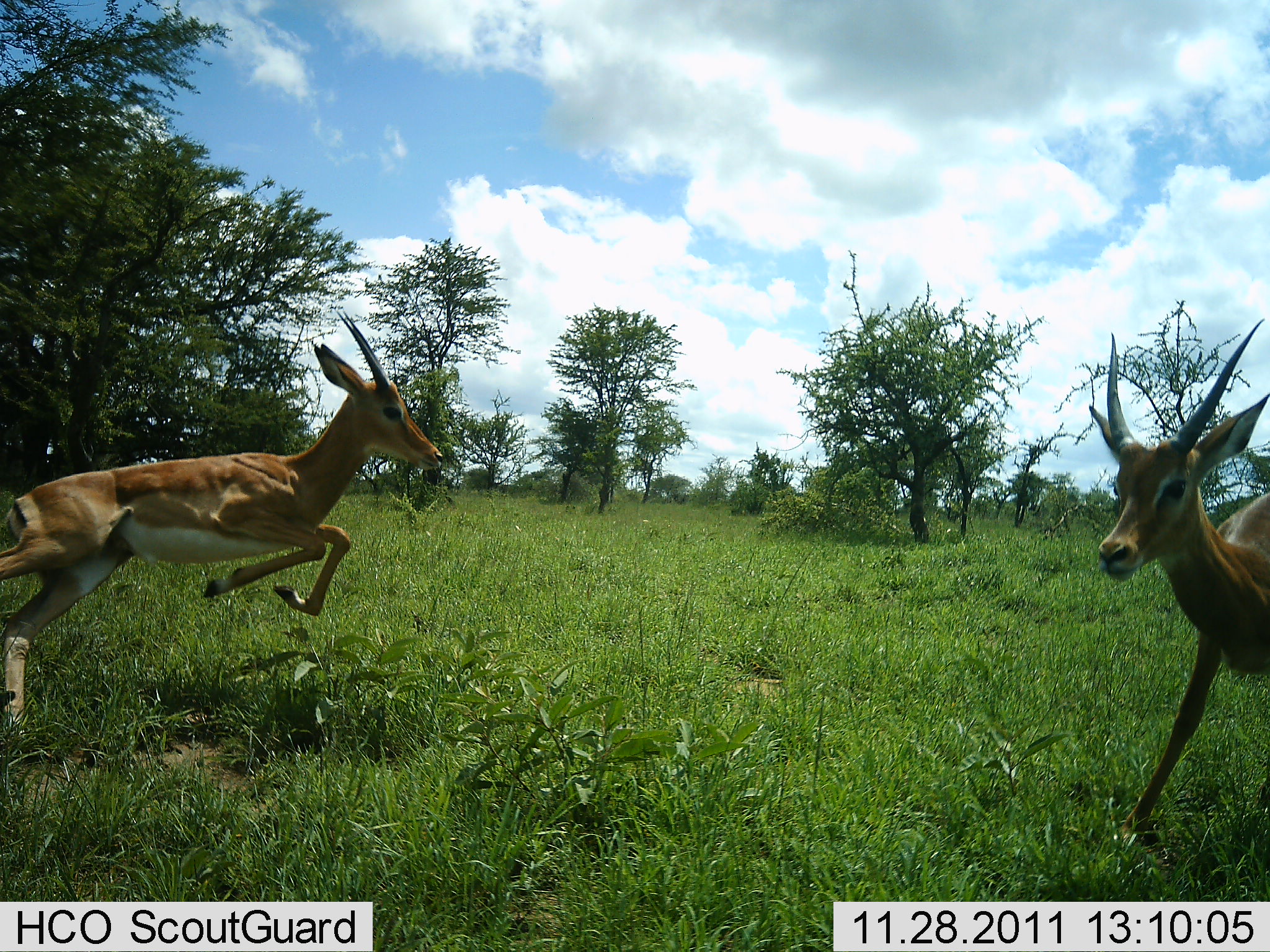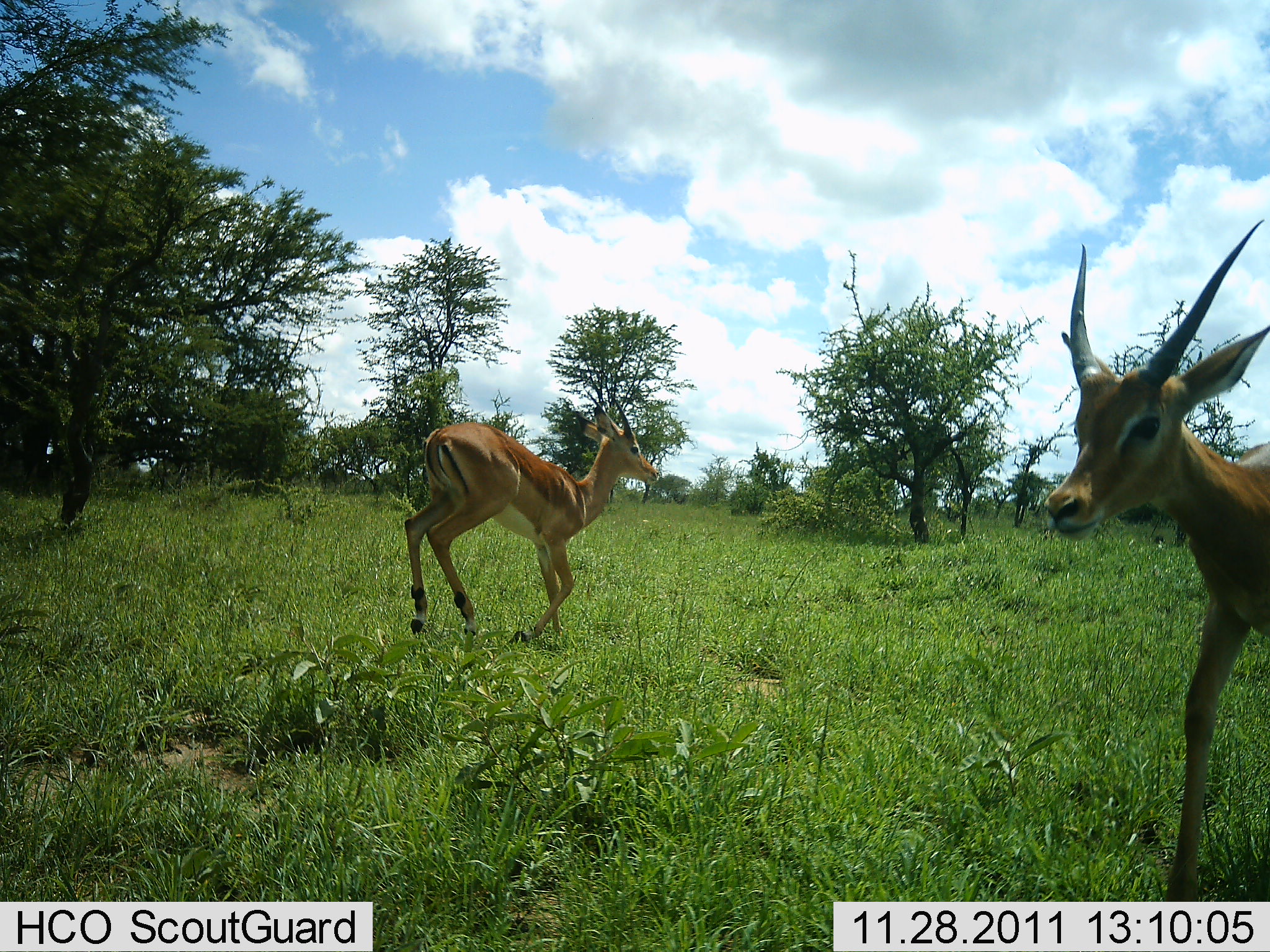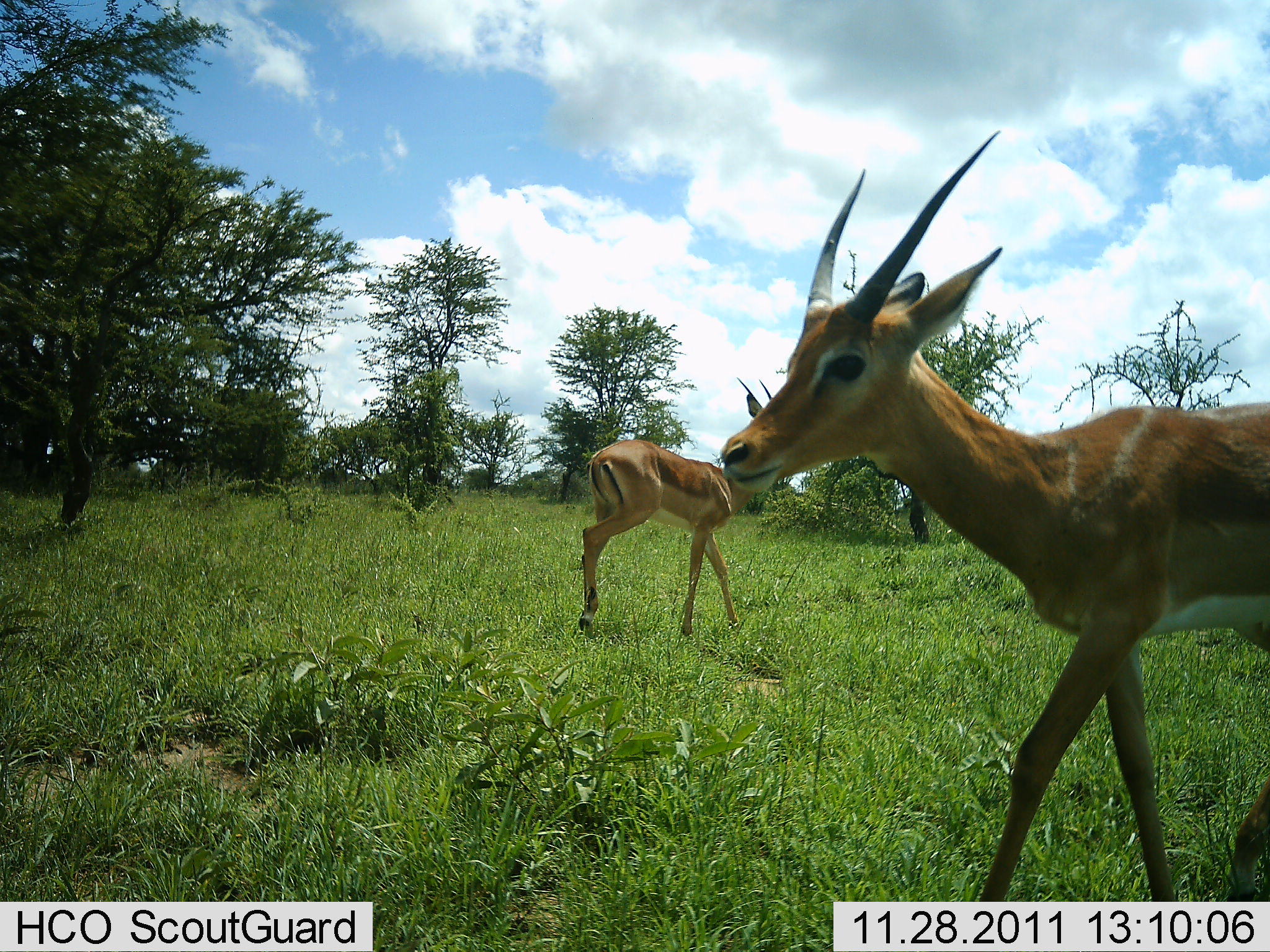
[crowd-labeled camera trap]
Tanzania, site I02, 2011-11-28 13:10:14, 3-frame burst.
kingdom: Animalia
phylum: Chordata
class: Mammalia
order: Artiodactyla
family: Bovidae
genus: Nanger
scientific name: Nanger granti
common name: grant's gazelle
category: gazellegrants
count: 2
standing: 0%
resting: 0%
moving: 90%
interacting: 10%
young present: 0%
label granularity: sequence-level